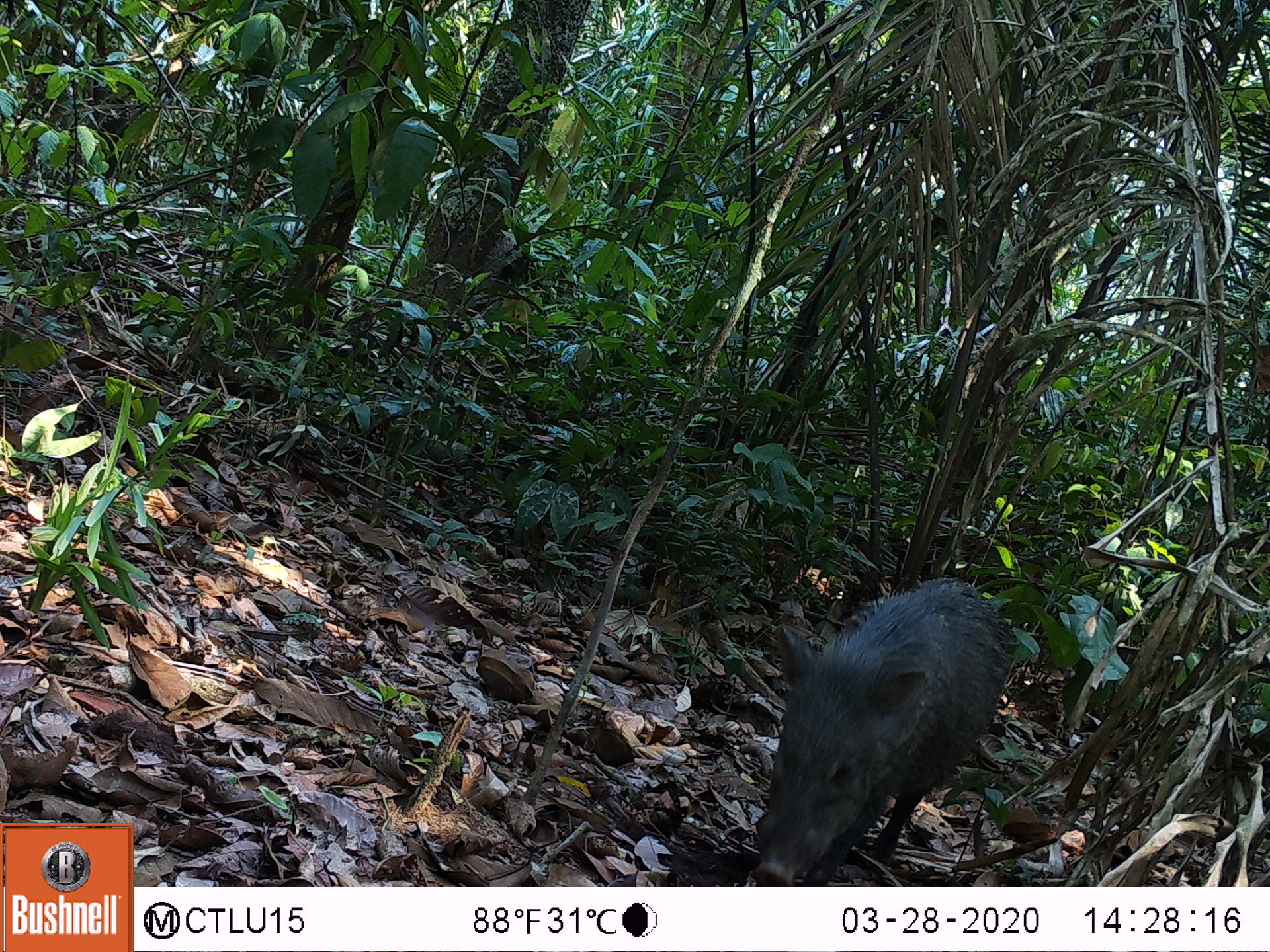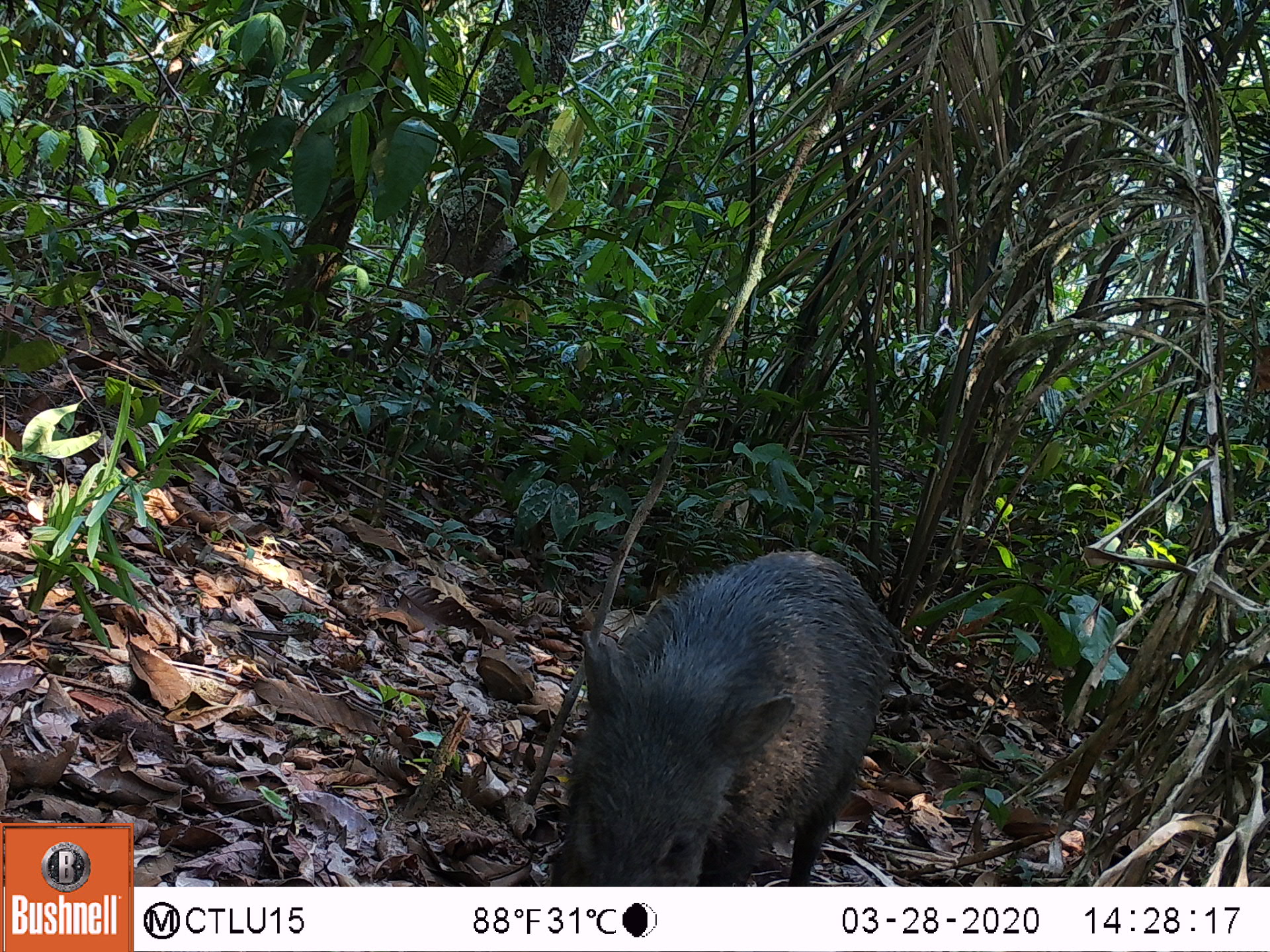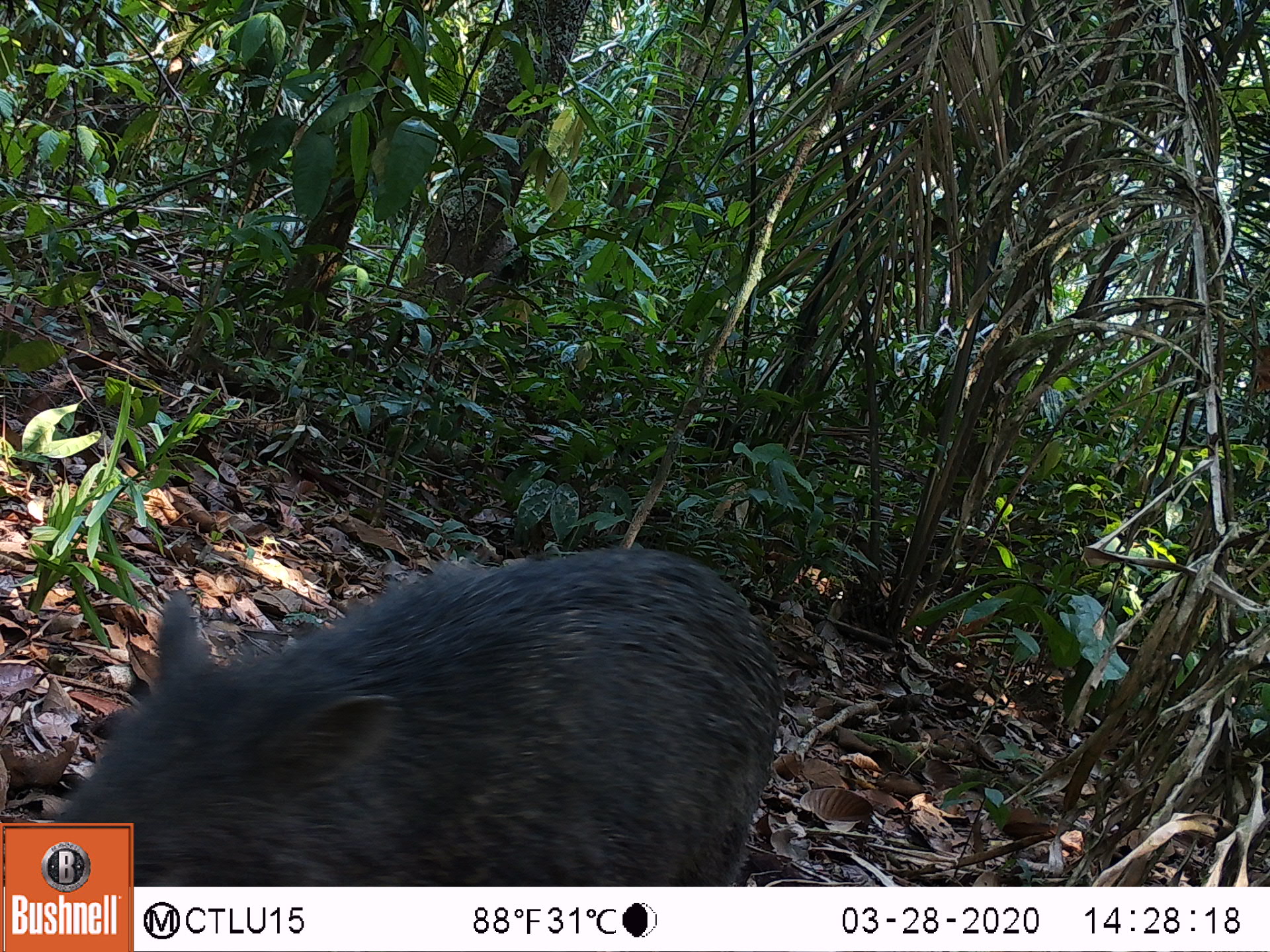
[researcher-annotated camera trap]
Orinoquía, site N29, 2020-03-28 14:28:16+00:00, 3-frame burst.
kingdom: Animalia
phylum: Chordata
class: Mammalia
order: Artiodactyla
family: Tayassuidae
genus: Pecari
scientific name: Pecari tajacu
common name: collared peccary